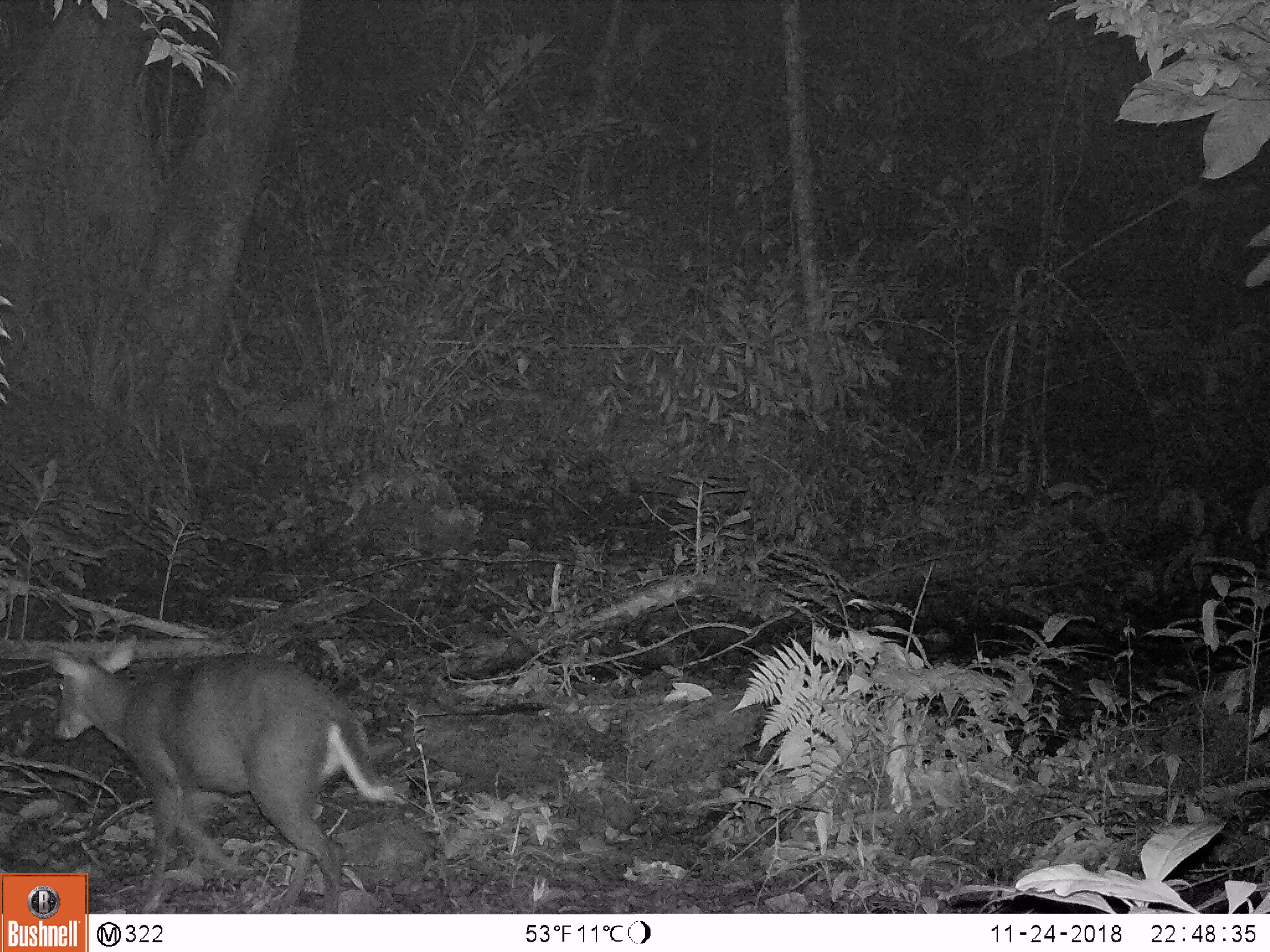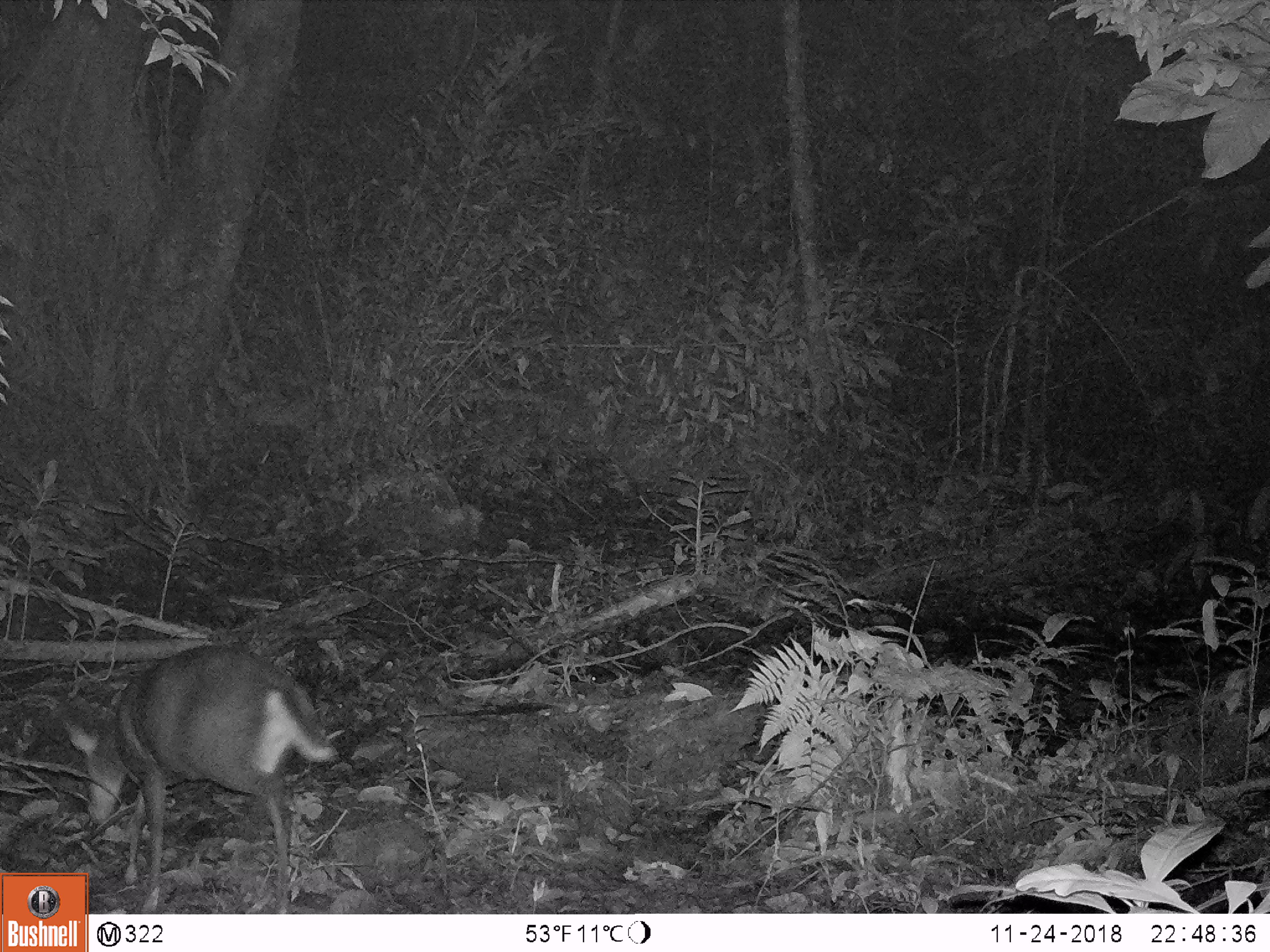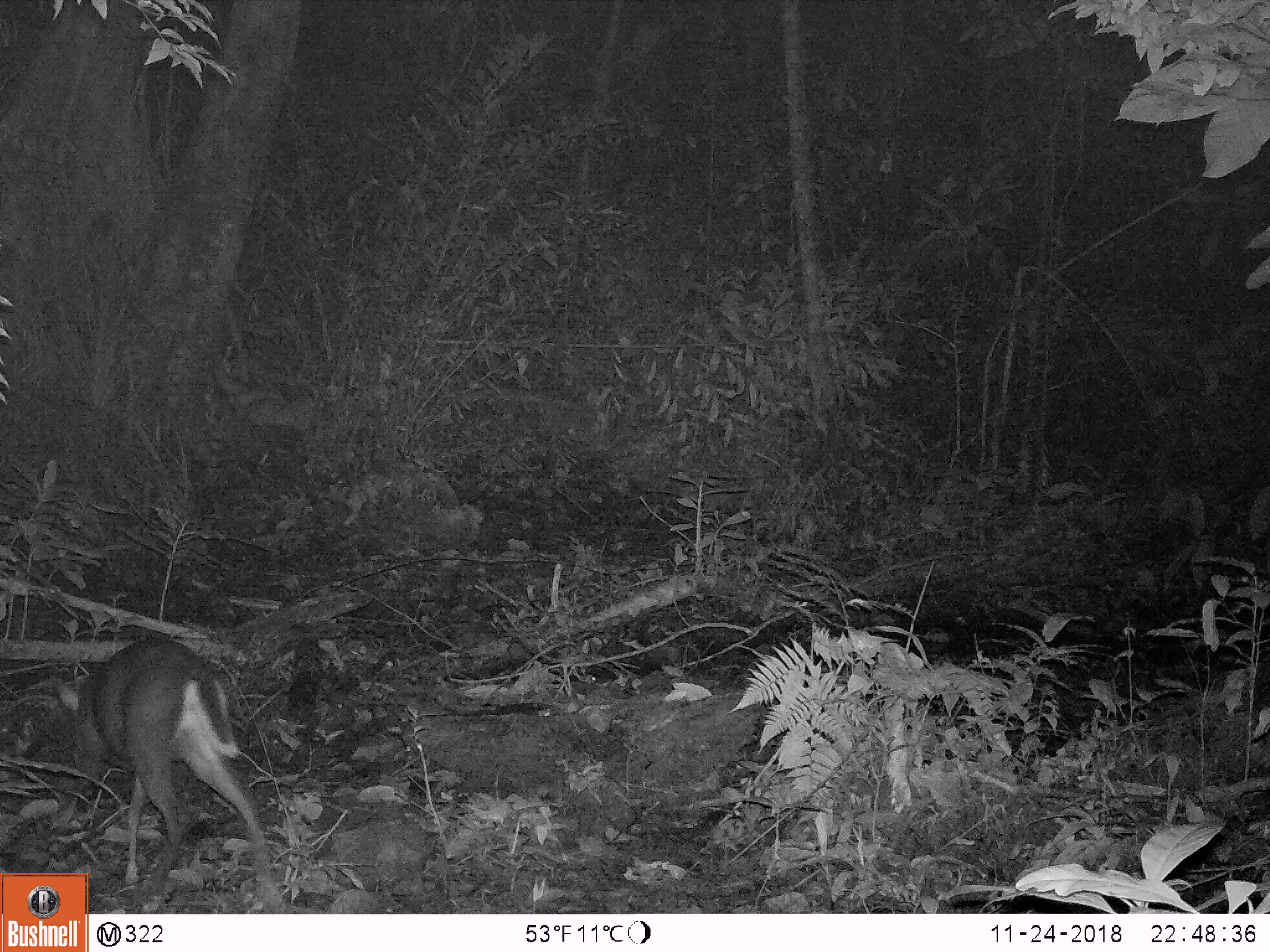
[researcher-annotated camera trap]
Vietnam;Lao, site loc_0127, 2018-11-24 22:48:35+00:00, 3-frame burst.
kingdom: Animalia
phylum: Chordata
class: Mammalia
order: Artiodactyla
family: Cervidae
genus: Muntiacus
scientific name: Muntiacus rooseveltorum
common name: roosevelt's muntjac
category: roosevelts muntjac group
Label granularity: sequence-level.